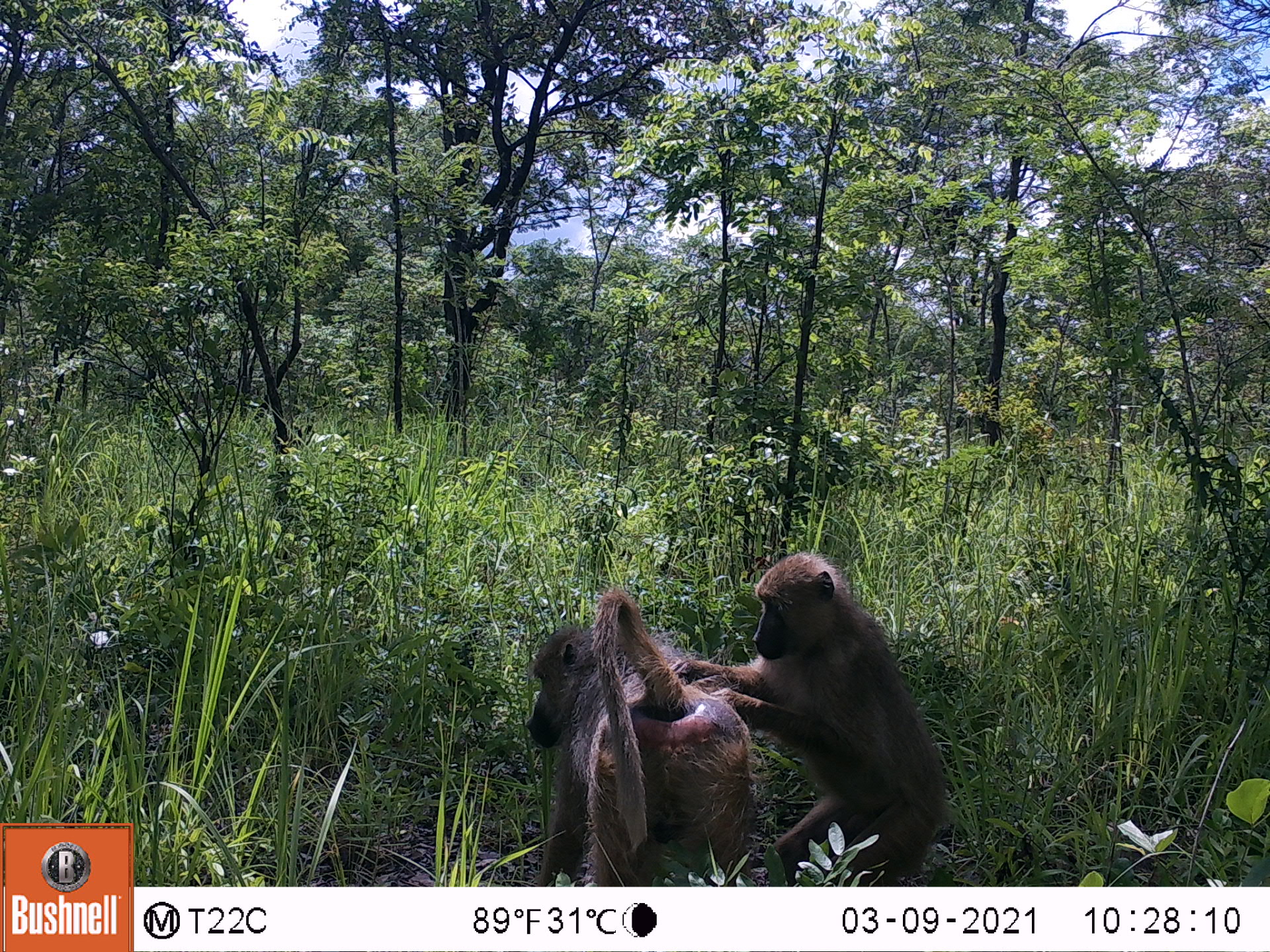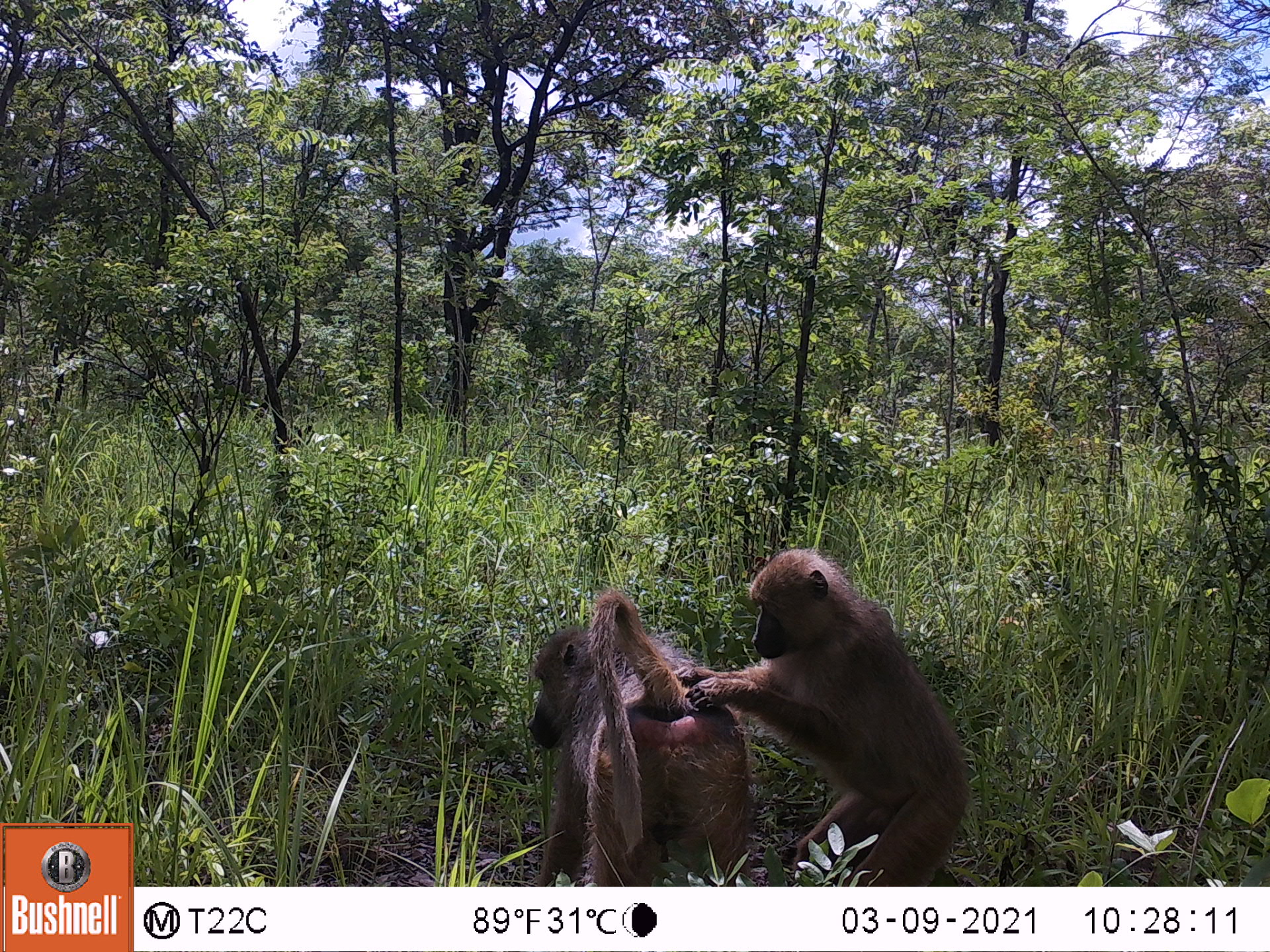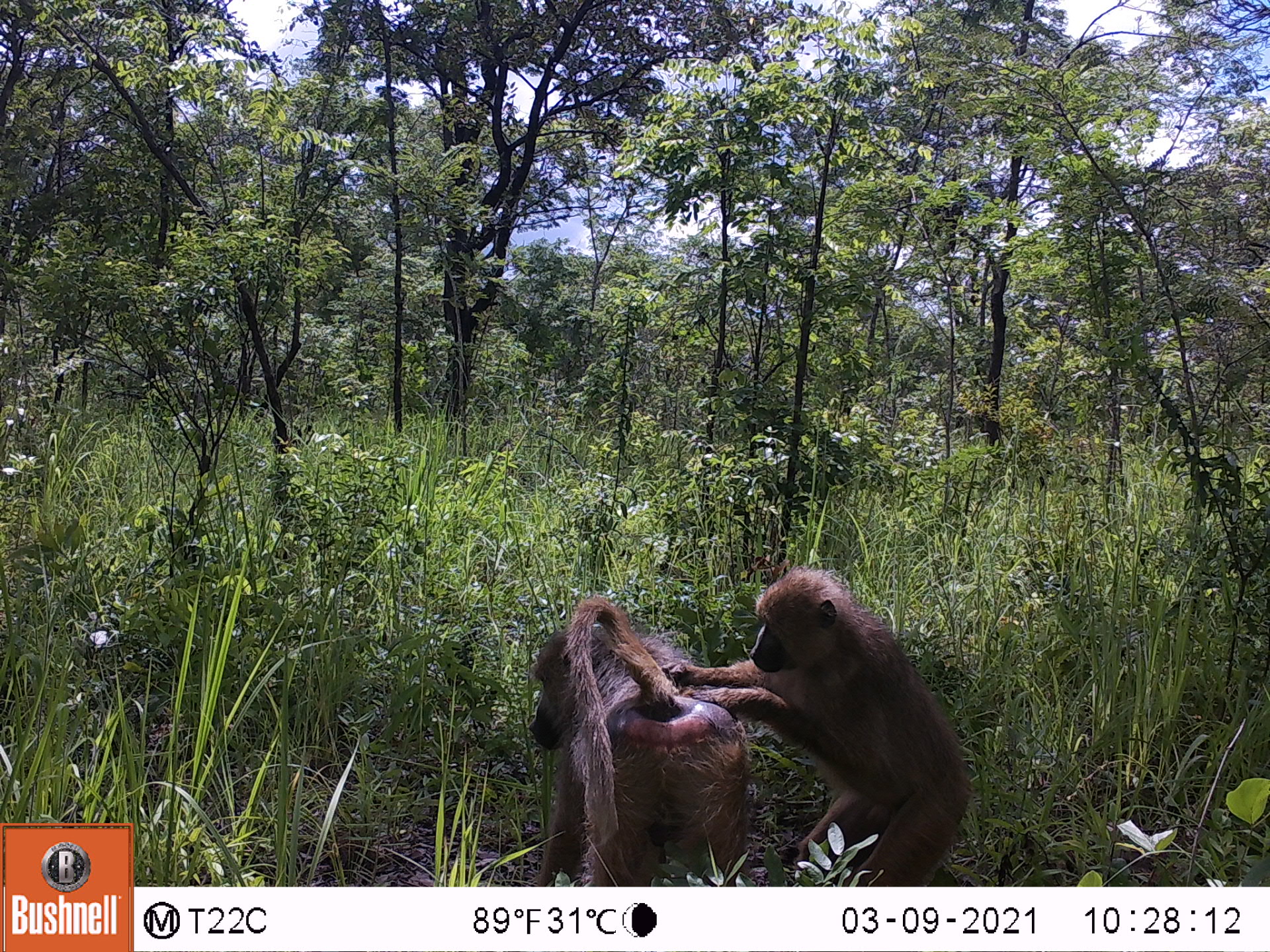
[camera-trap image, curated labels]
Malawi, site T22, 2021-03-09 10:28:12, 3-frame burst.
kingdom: Animalia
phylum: Chordata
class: Mammalia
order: Primates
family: Cercopithecidae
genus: Papio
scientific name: Papio cynocephalus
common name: yellow baboon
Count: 2.